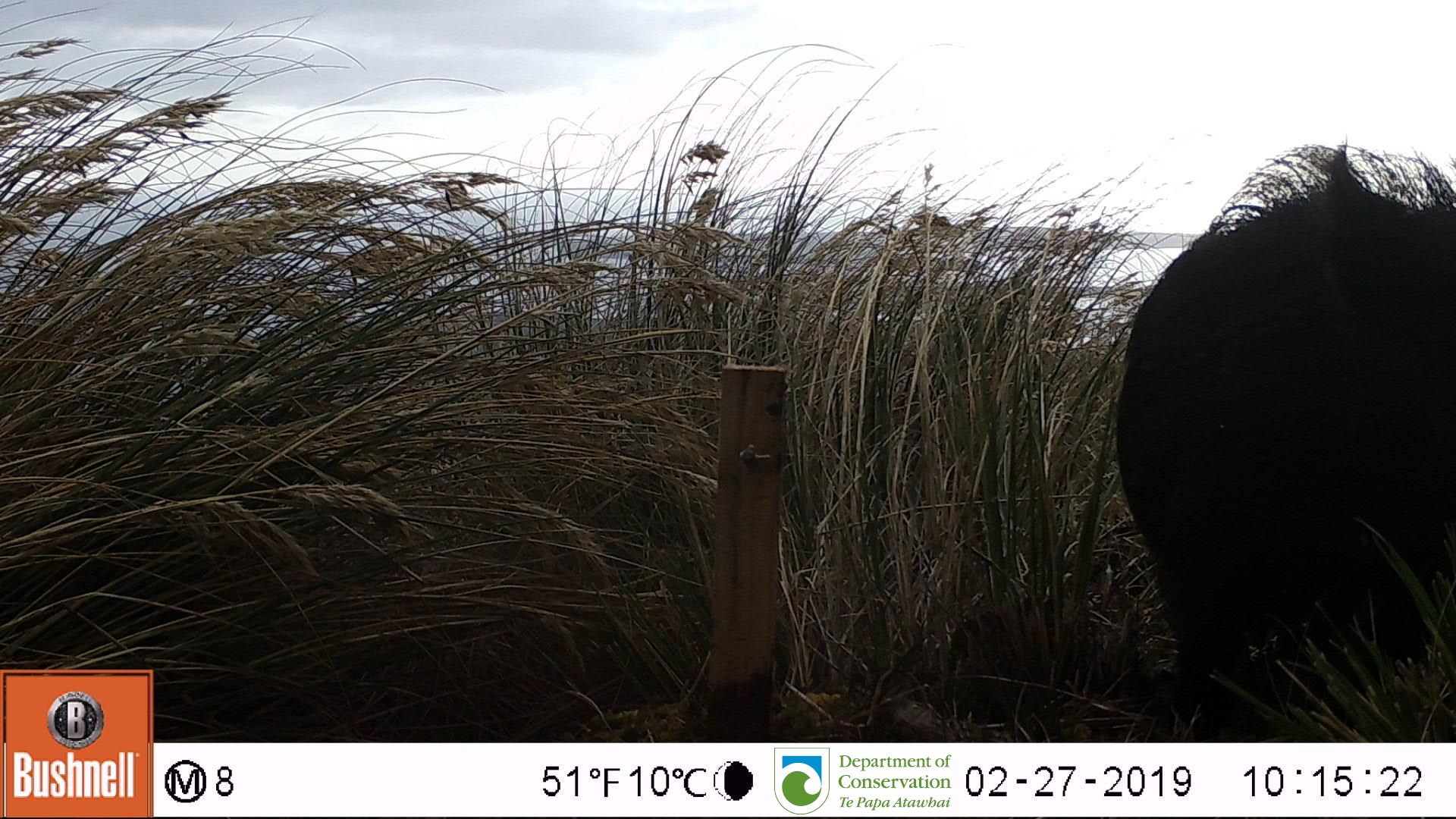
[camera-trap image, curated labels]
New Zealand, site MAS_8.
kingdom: Animalia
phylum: Chordata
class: Mammalia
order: Artiodactyla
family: Suidae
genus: Sus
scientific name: Sus scrofa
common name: pig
Pig (Sus scrofa).